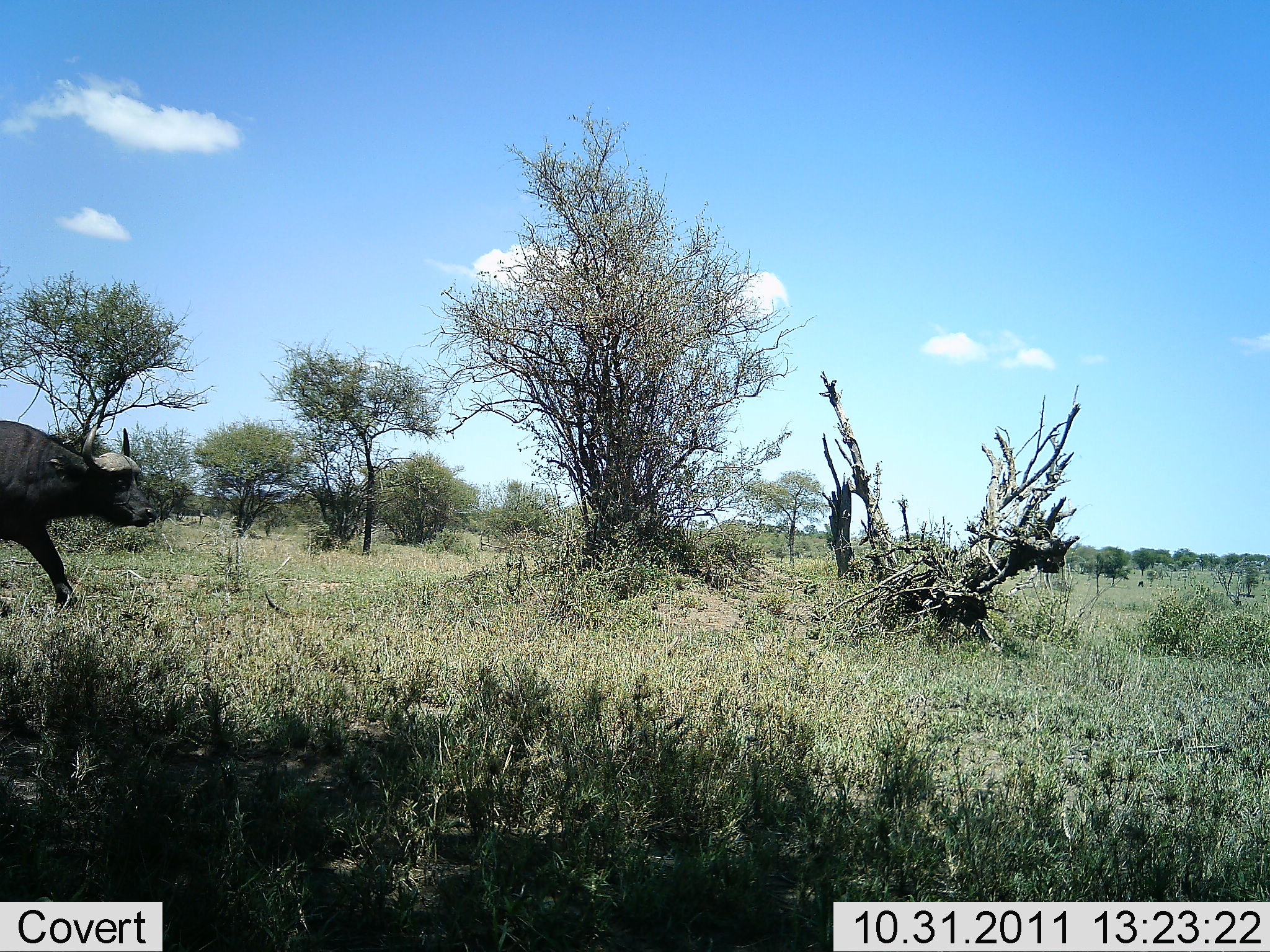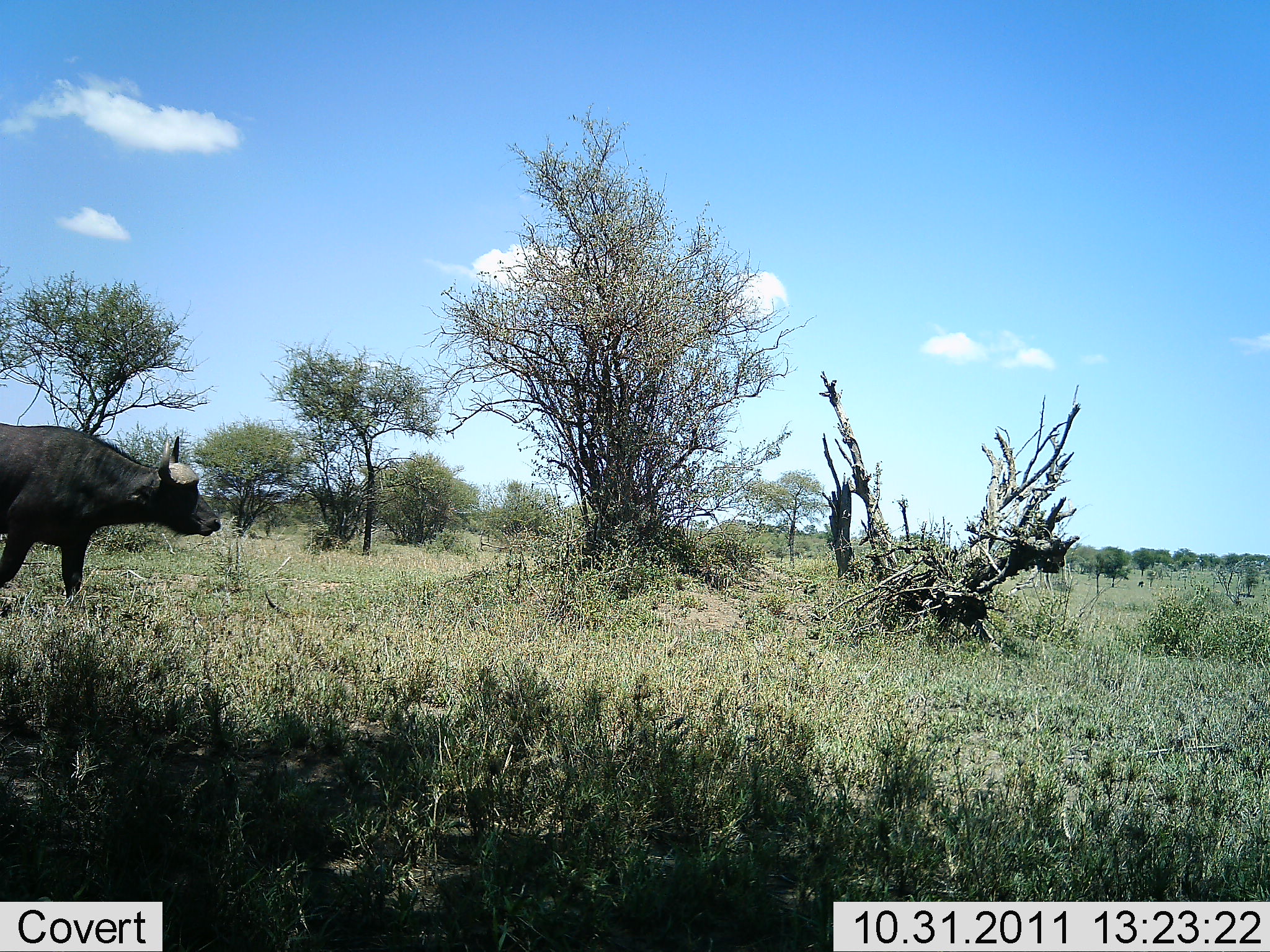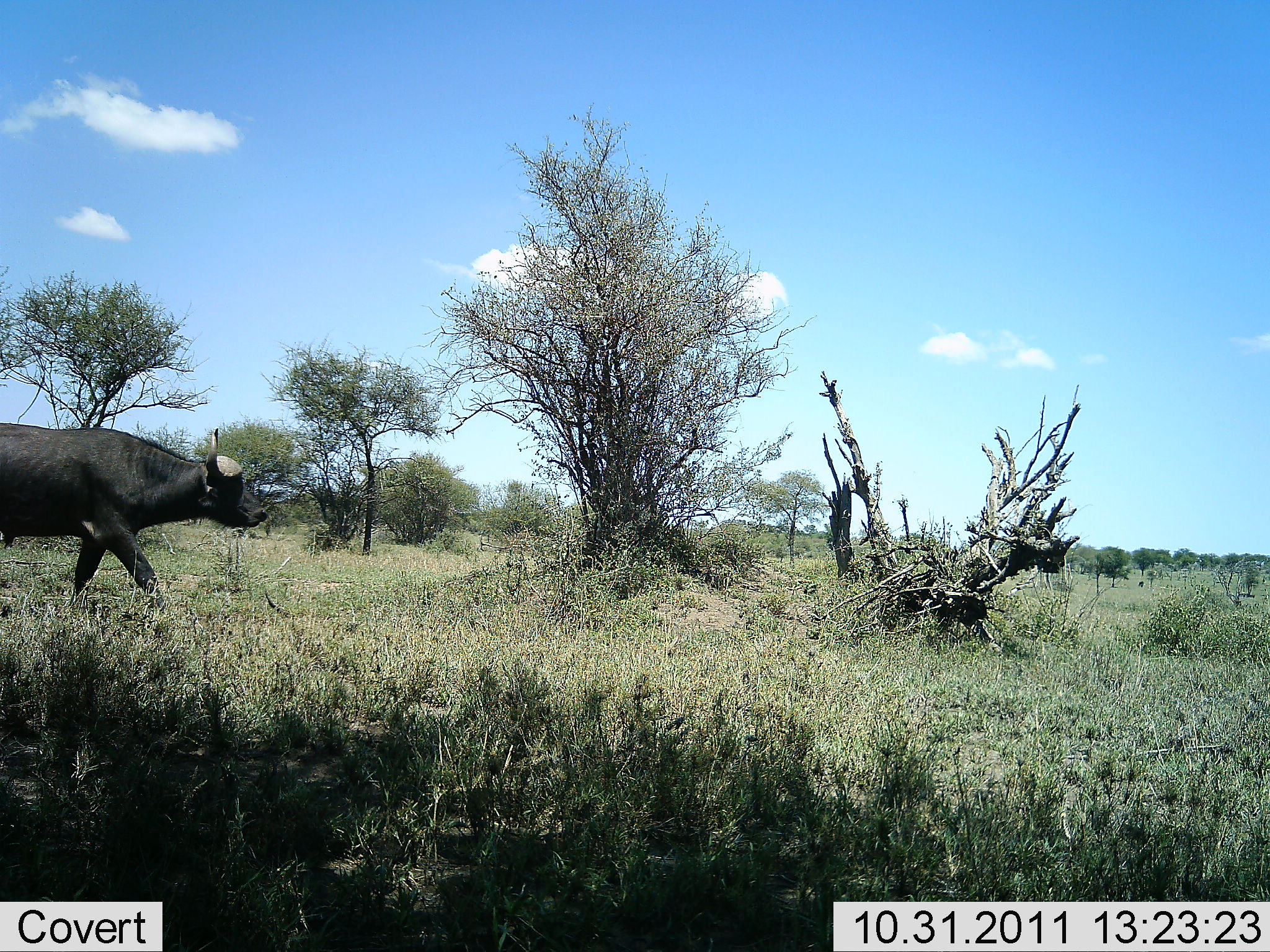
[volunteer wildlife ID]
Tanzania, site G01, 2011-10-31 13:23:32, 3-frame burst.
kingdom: Animalia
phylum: Chordata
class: Mammalia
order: Artiodactyla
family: Bovidae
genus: Syncerus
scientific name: Syncerus caffer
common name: cape buffalo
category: buffalo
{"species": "buffalo (cape buffalo) (Syncerus caffer)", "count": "1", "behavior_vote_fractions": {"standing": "15%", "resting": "0%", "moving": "85%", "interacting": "0%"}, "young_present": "0%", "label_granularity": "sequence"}